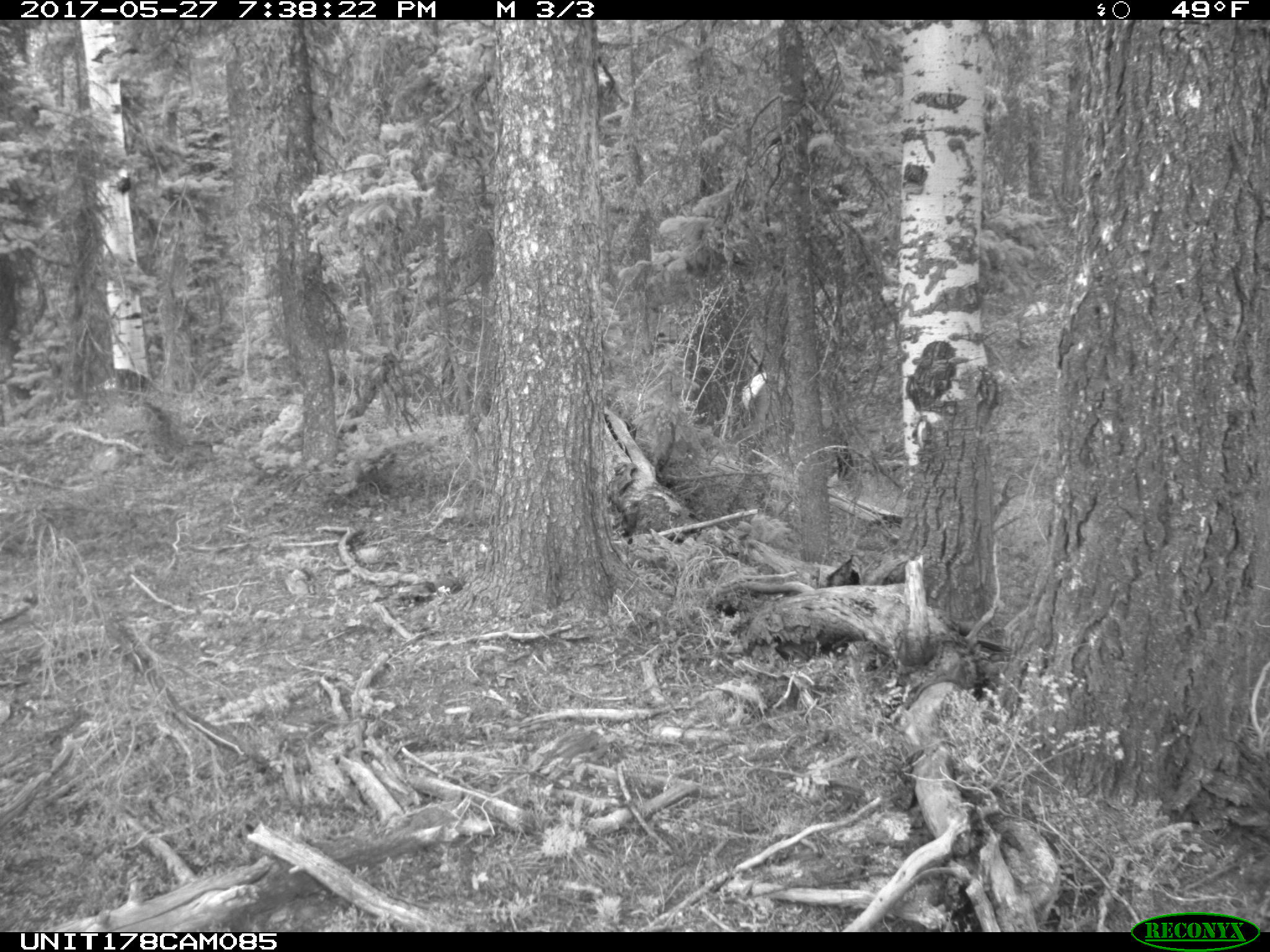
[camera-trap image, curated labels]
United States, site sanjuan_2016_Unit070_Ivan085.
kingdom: Animalia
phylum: Chordata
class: Mammalia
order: Artiodactyla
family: Cervidae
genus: Cervus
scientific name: Cervus elaphus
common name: red deer